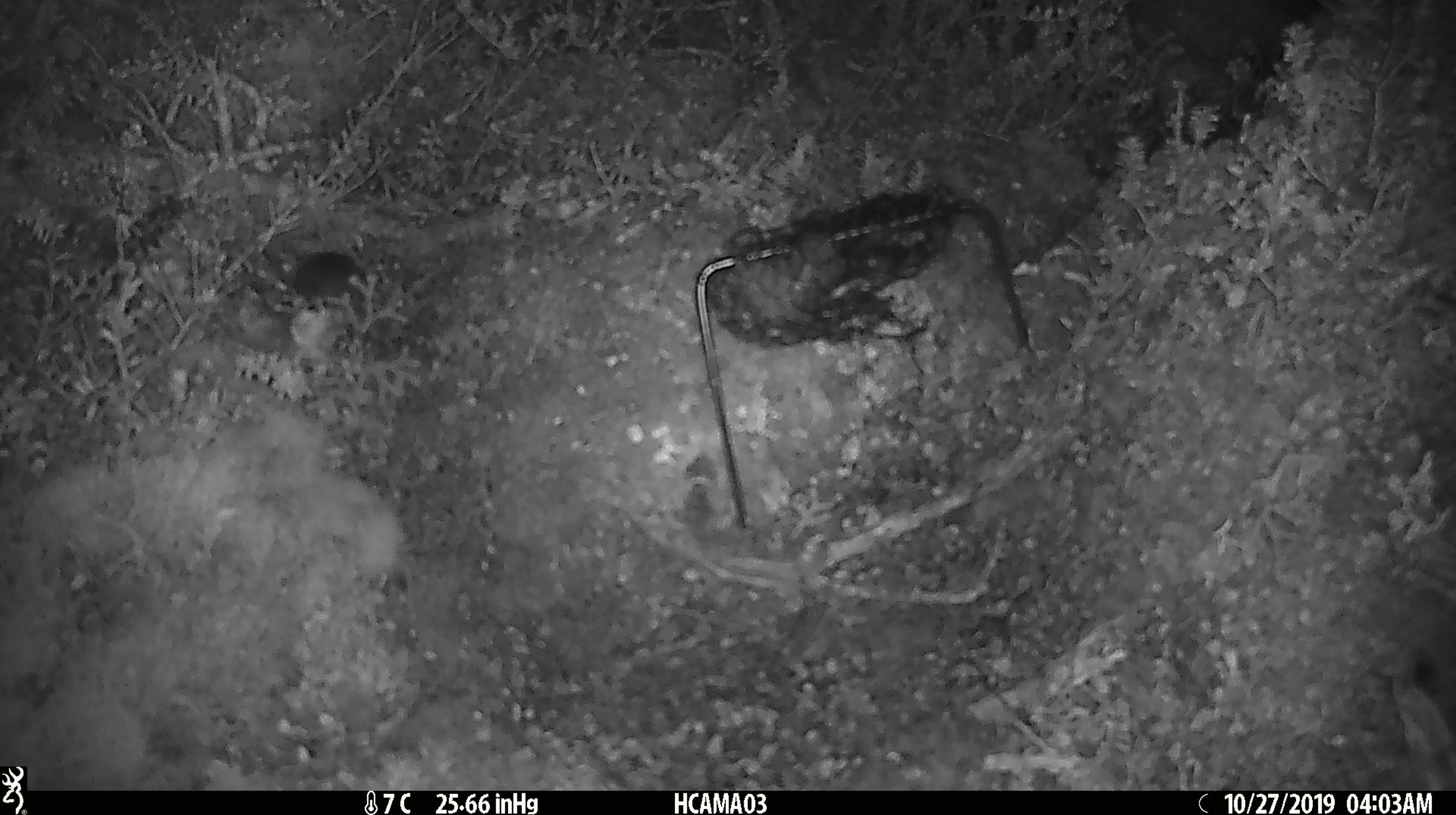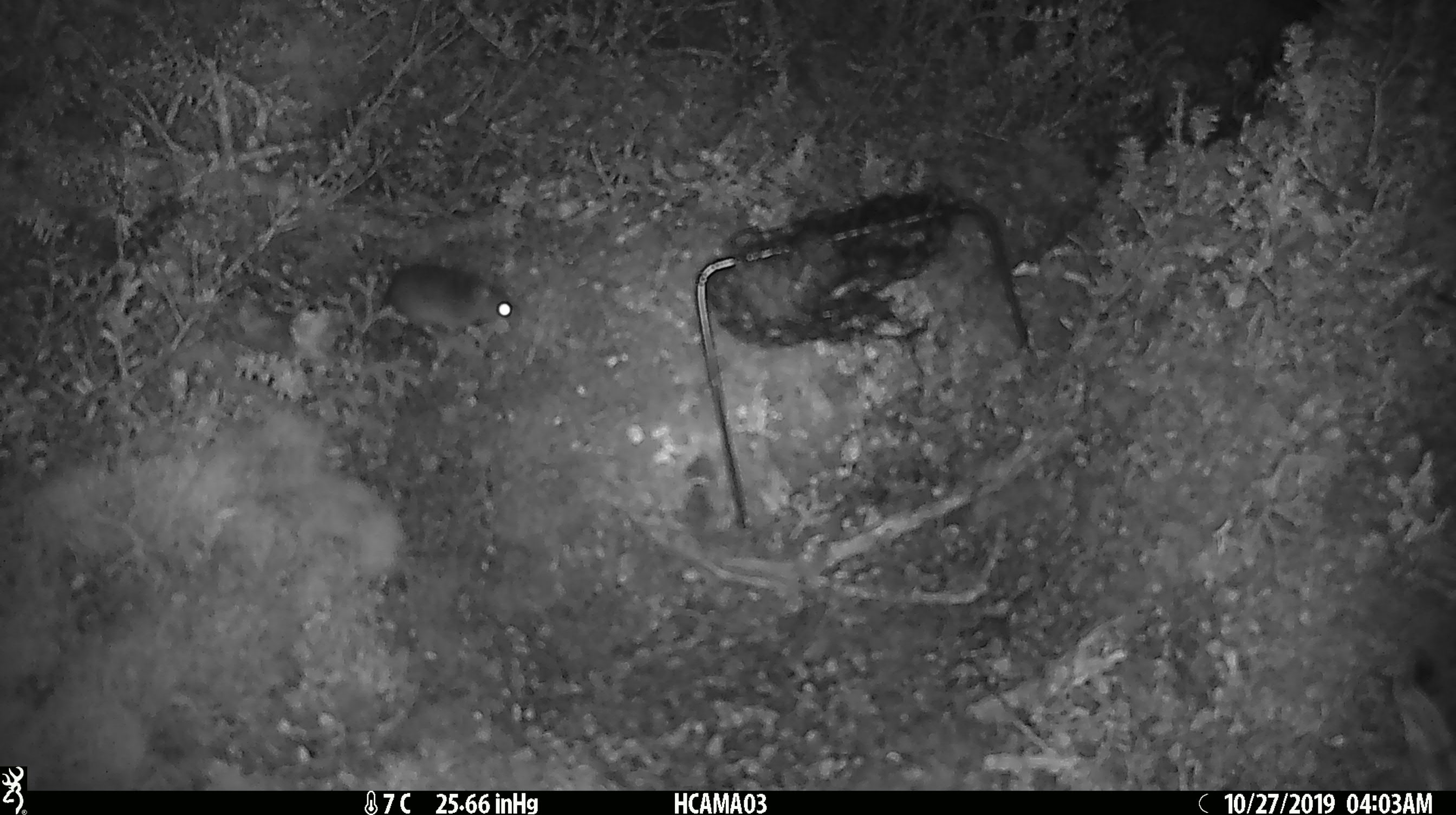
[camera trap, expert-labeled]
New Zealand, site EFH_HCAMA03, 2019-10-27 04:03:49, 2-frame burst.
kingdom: Animalia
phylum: Chordata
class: Mammalia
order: Rodentia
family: Muridae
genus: Mus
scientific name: Mus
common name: mouse